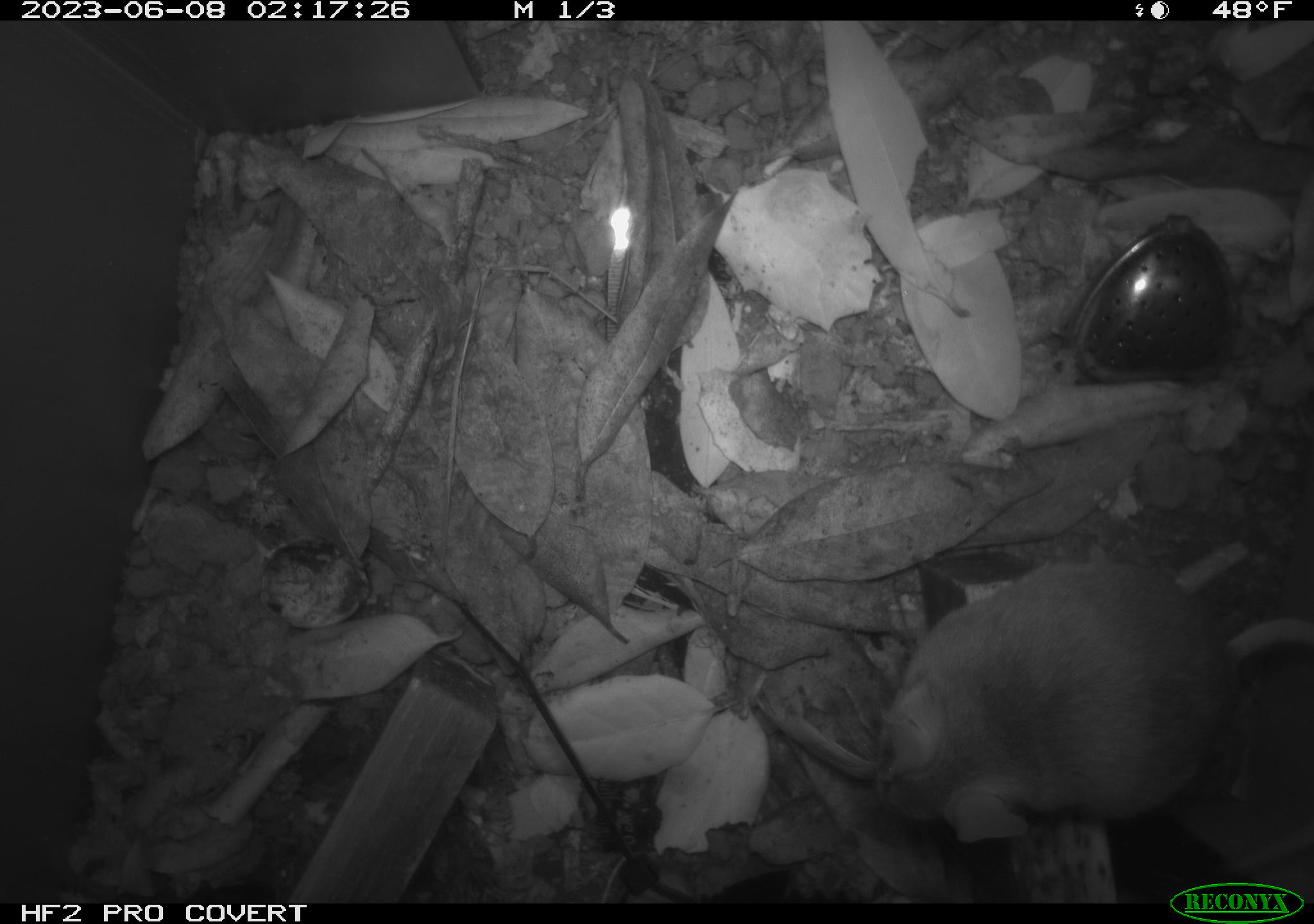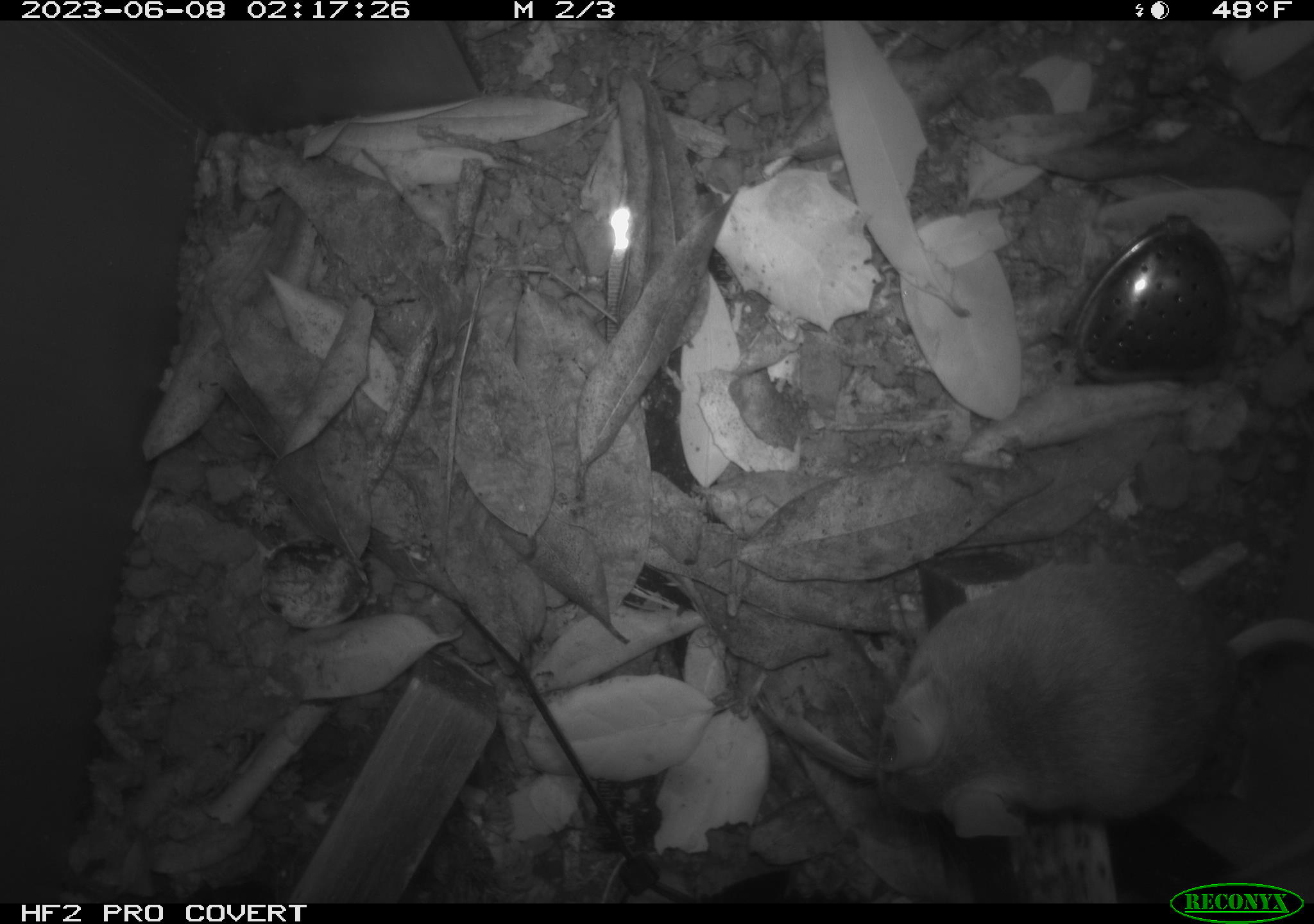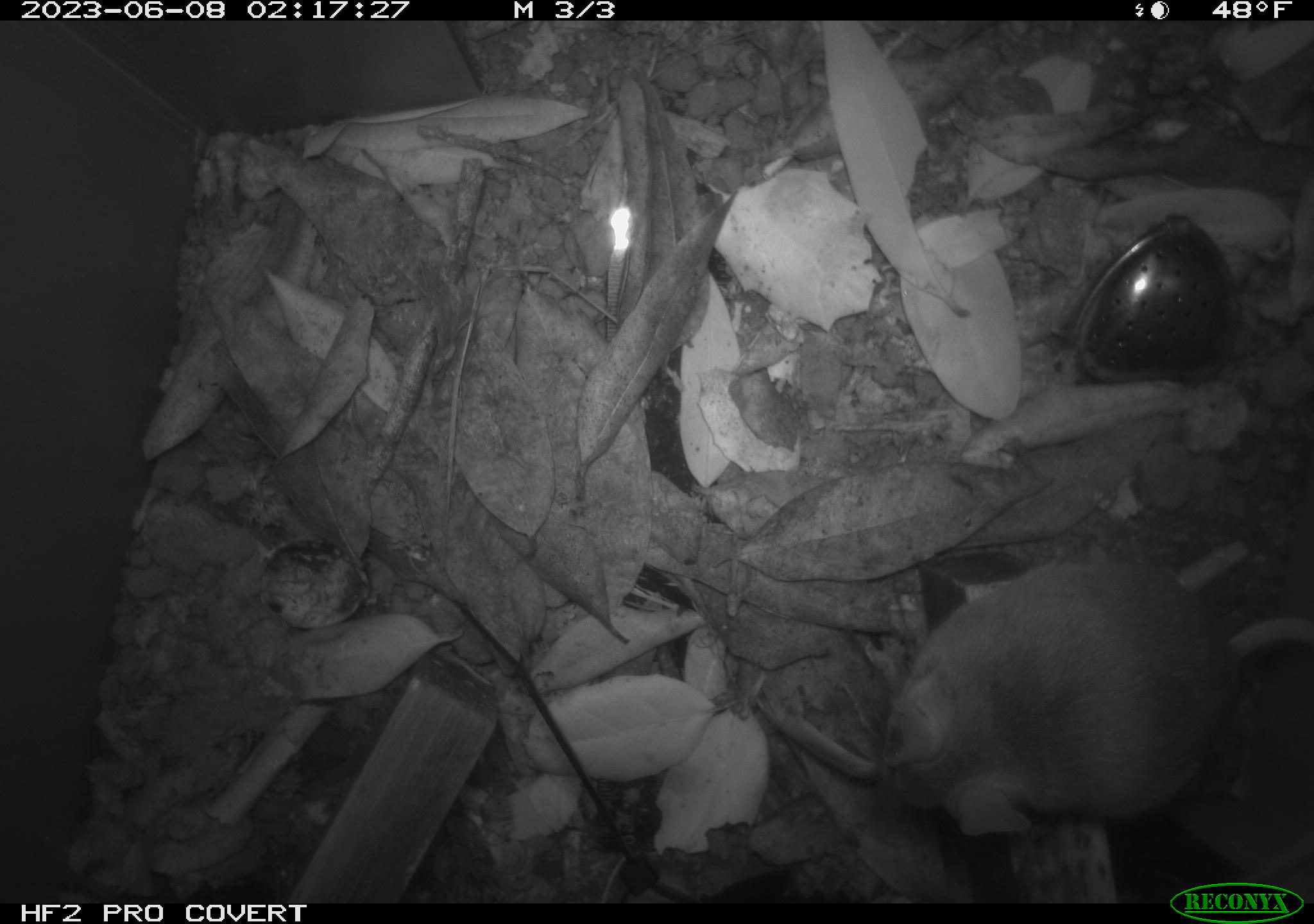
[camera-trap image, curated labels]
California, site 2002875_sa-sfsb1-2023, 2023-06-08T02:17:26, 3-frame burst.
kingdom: Animalia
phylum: Chordata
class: Mammalia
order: Rodentia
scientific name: Rodentia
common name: mouse species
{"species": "mouse species (Rodentia)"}